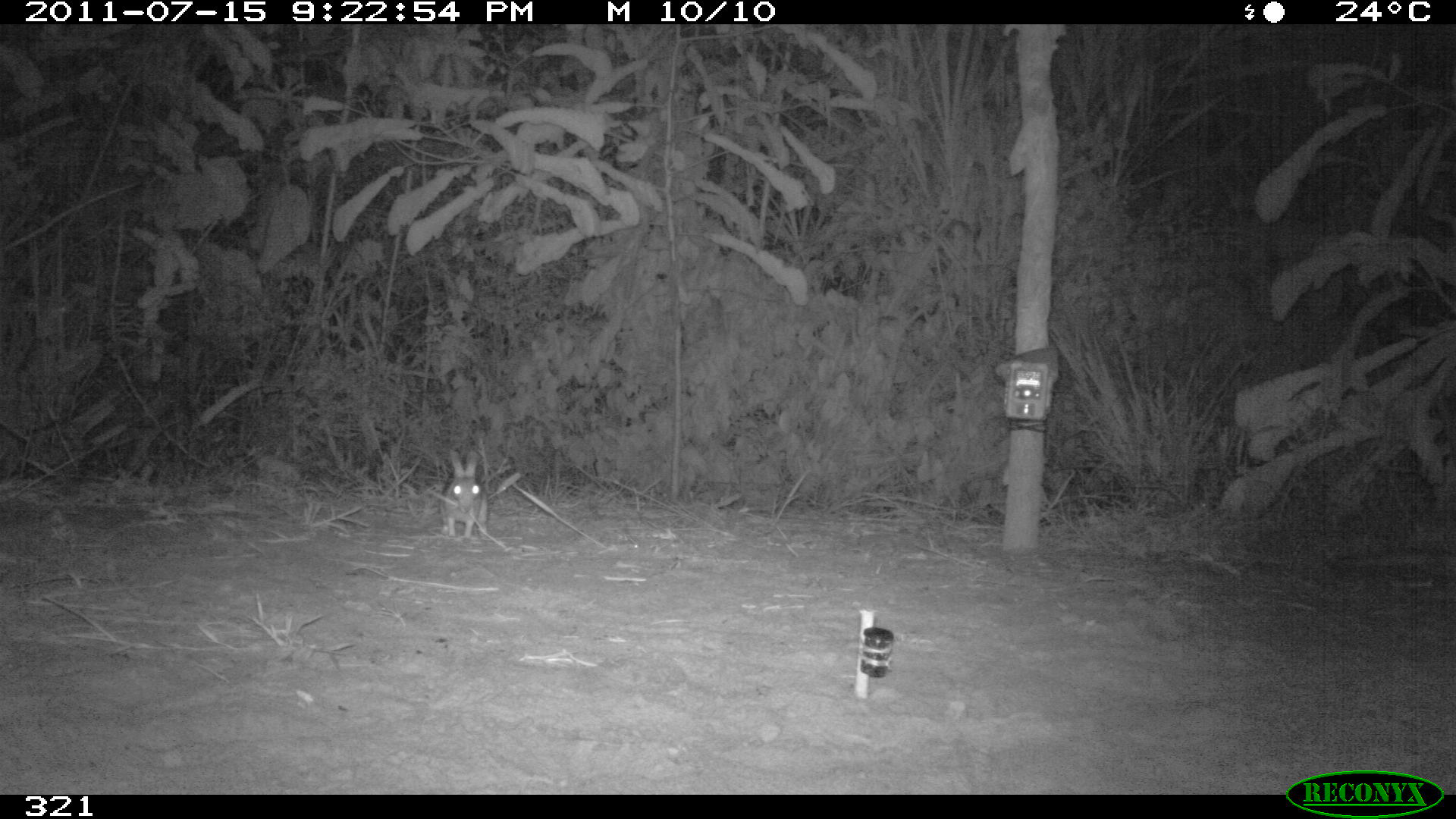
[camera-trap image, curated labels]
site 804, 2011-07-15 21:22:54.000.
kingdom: Animalia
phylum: Chordata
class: Mammalia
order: Lagomorpha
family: Leporidae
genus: Sylvilagus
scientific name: Sylvilagus brasiliensis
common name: tapeti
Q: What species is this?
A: Sylvilagus brasiliensis (tapeti).